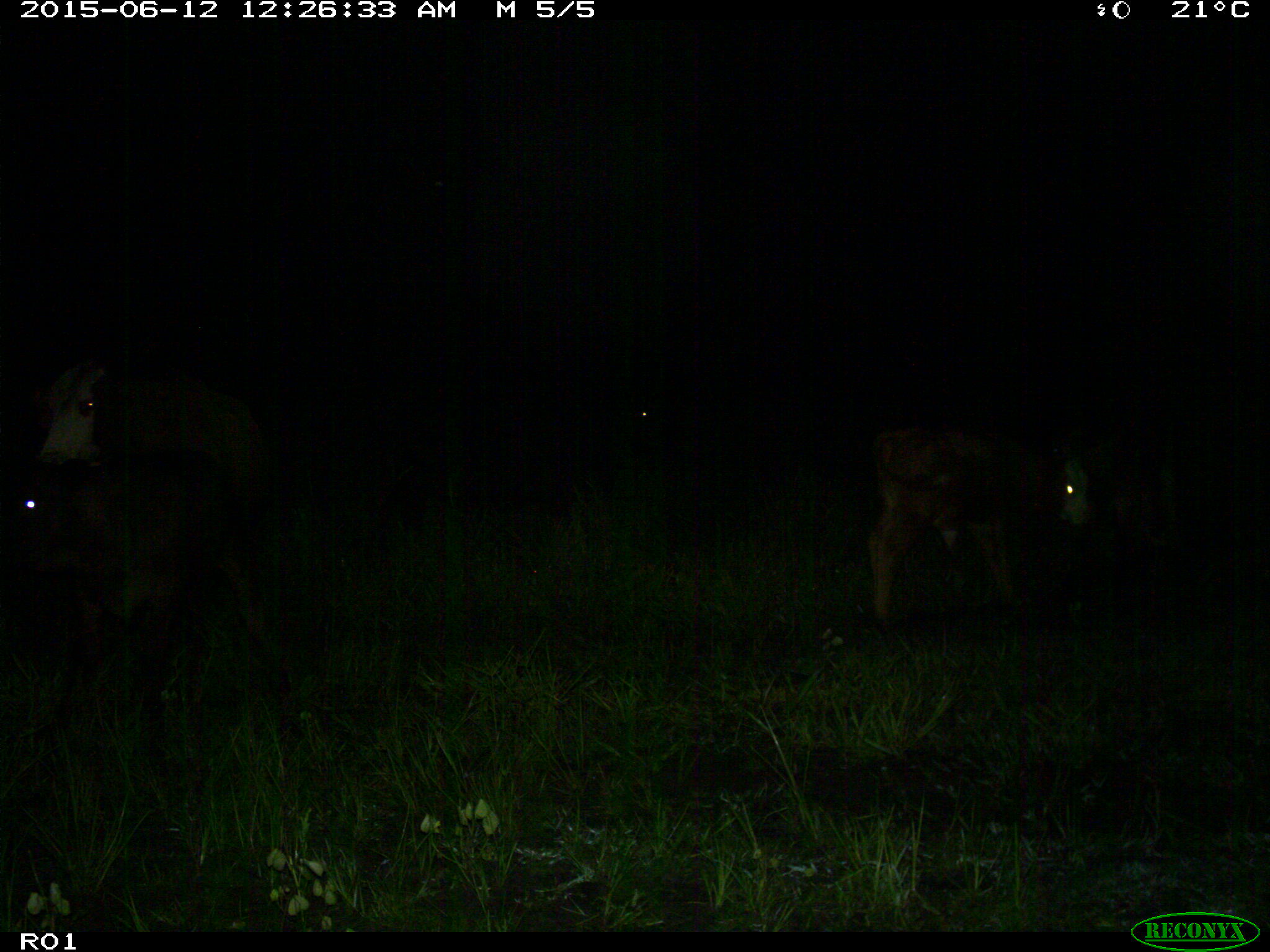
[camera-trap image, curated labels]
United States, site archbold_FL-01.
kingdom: Animalia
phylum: Chordata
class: Mammalia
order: Artiodactyla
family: Bovidae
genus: Bos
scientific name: Bos taurus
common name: domestic cow